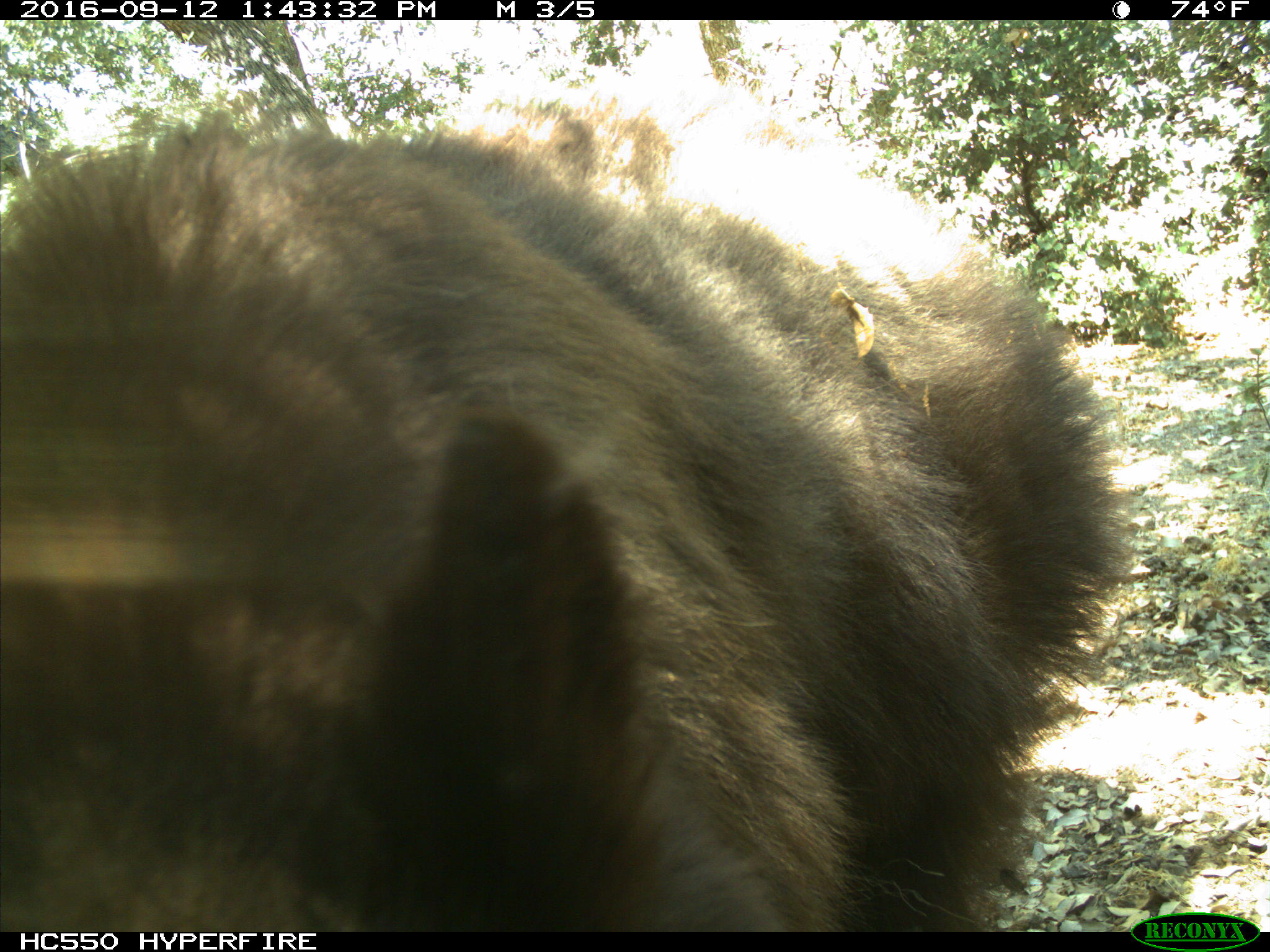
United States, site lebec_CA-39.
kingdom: Animalia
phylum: Chordata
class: Mammalia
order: Carnivora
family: Ursidae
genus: Ursus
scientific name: Ursus americanus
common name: american black bear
Ursus americanus (american black bear).